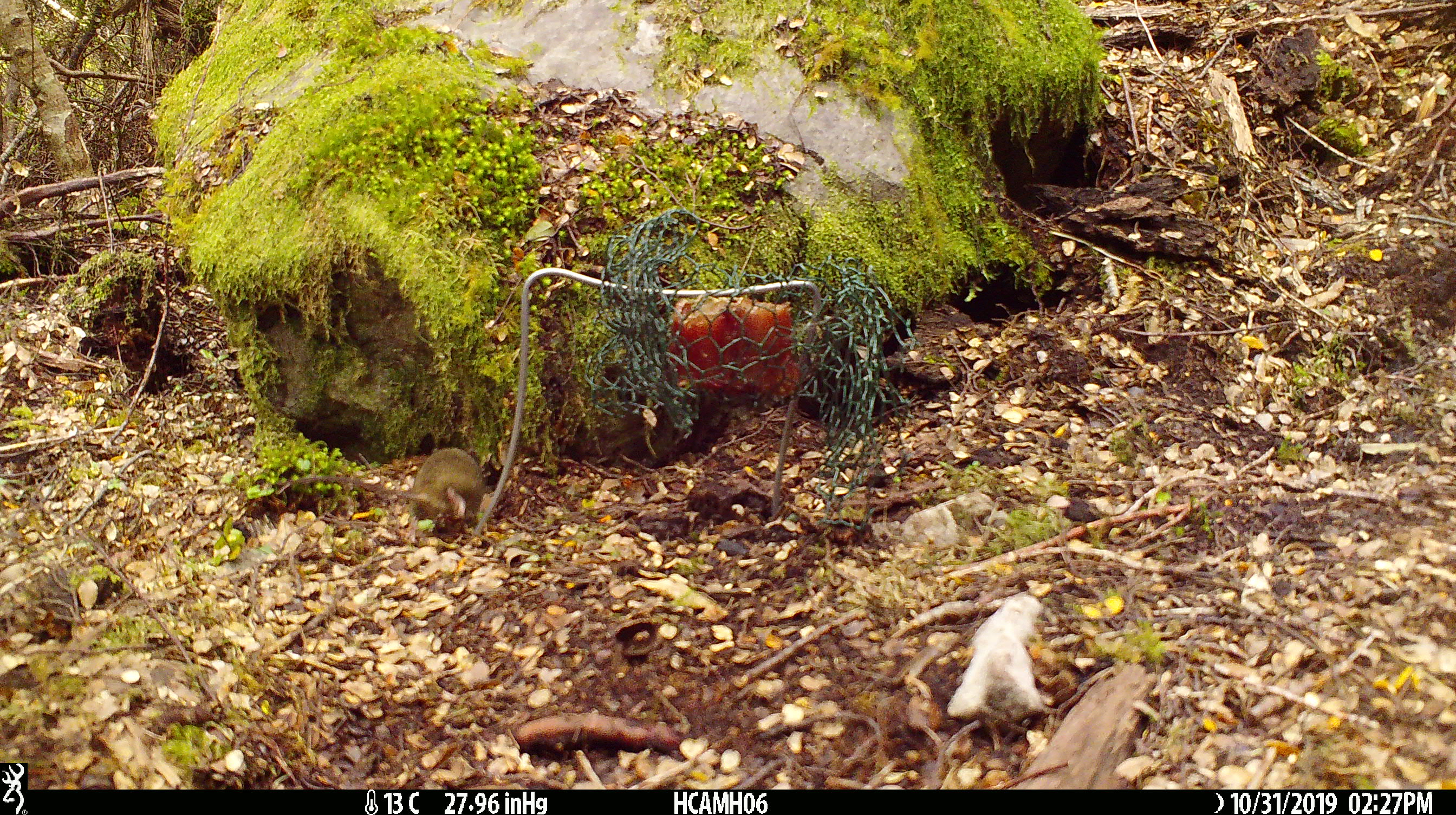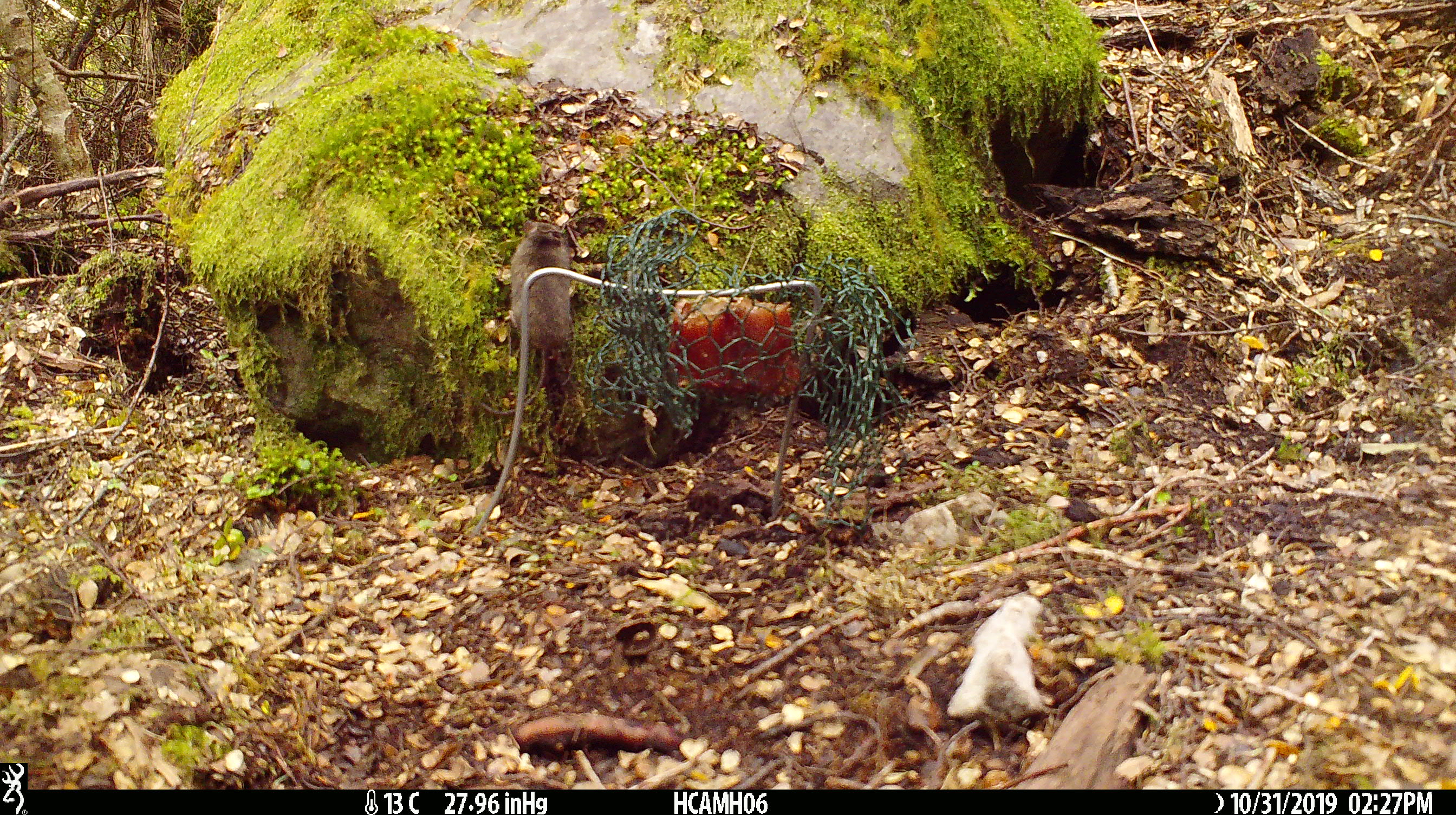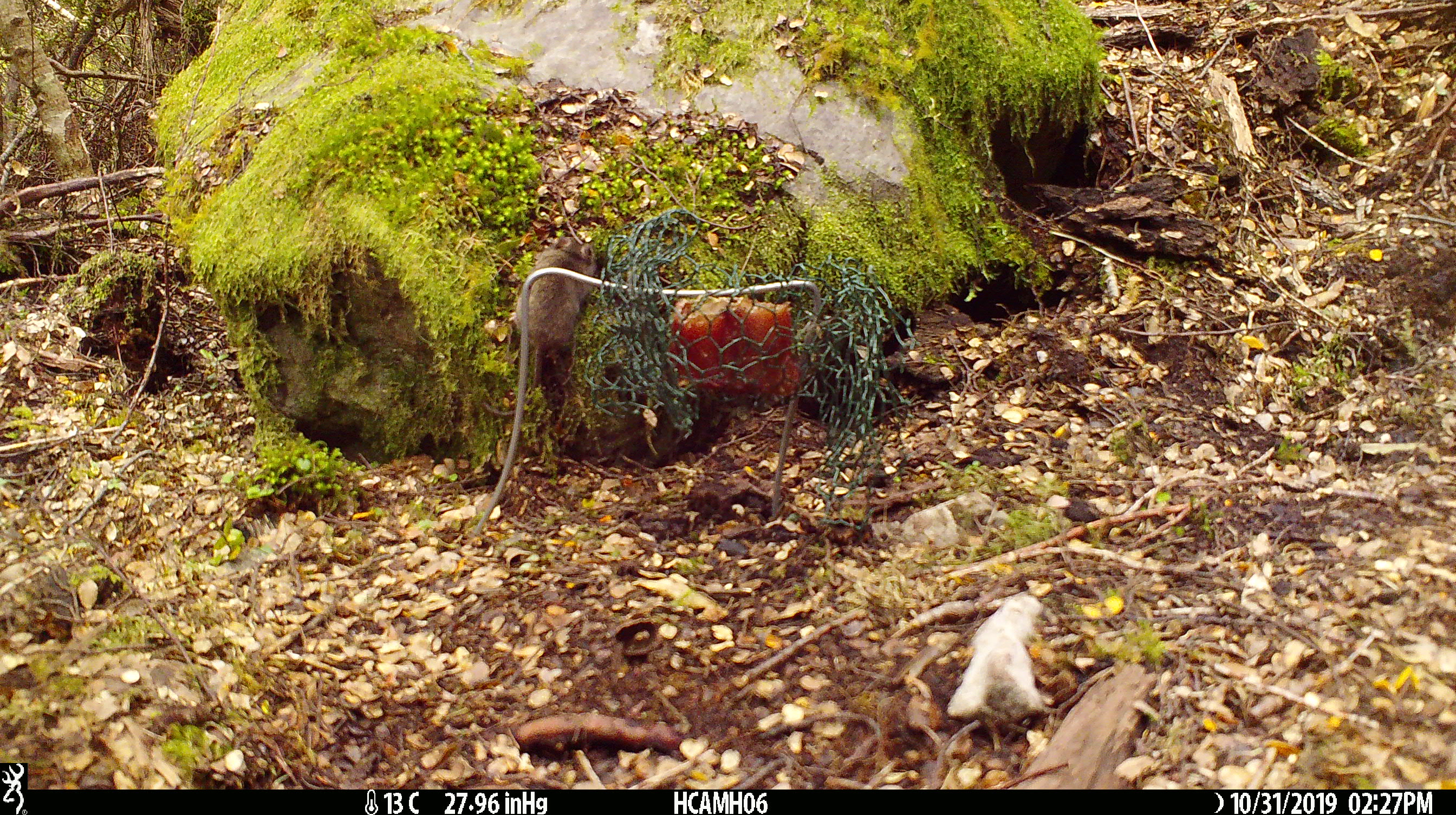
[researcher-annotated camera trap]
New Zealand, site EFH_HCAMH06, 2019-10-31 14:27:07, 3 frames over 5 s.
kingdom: Animalia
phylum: Chordata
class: Mammalia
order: Rodentia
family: Muridae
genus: Mus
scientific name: Mus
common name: mouse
Mouse (Mus).